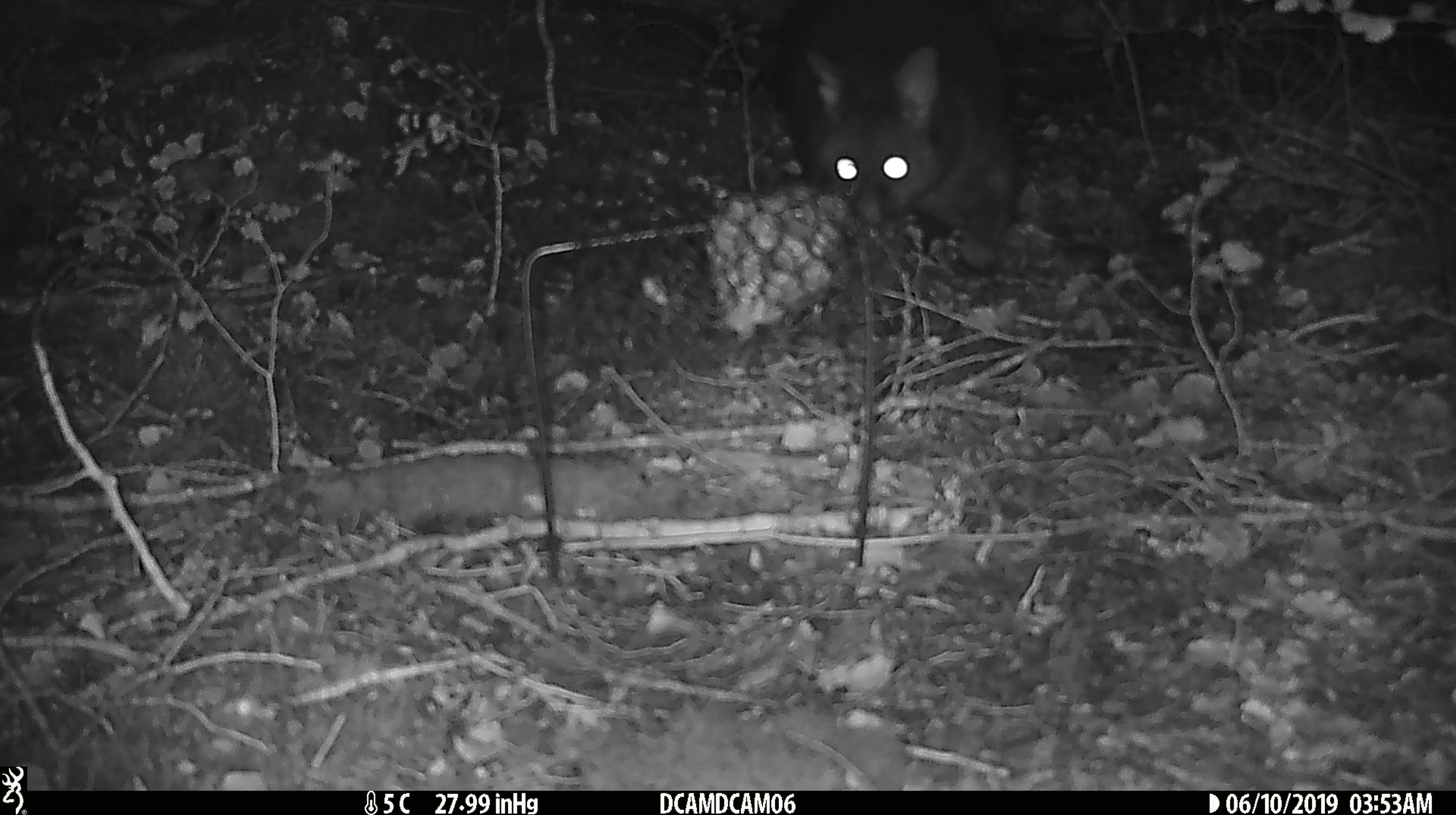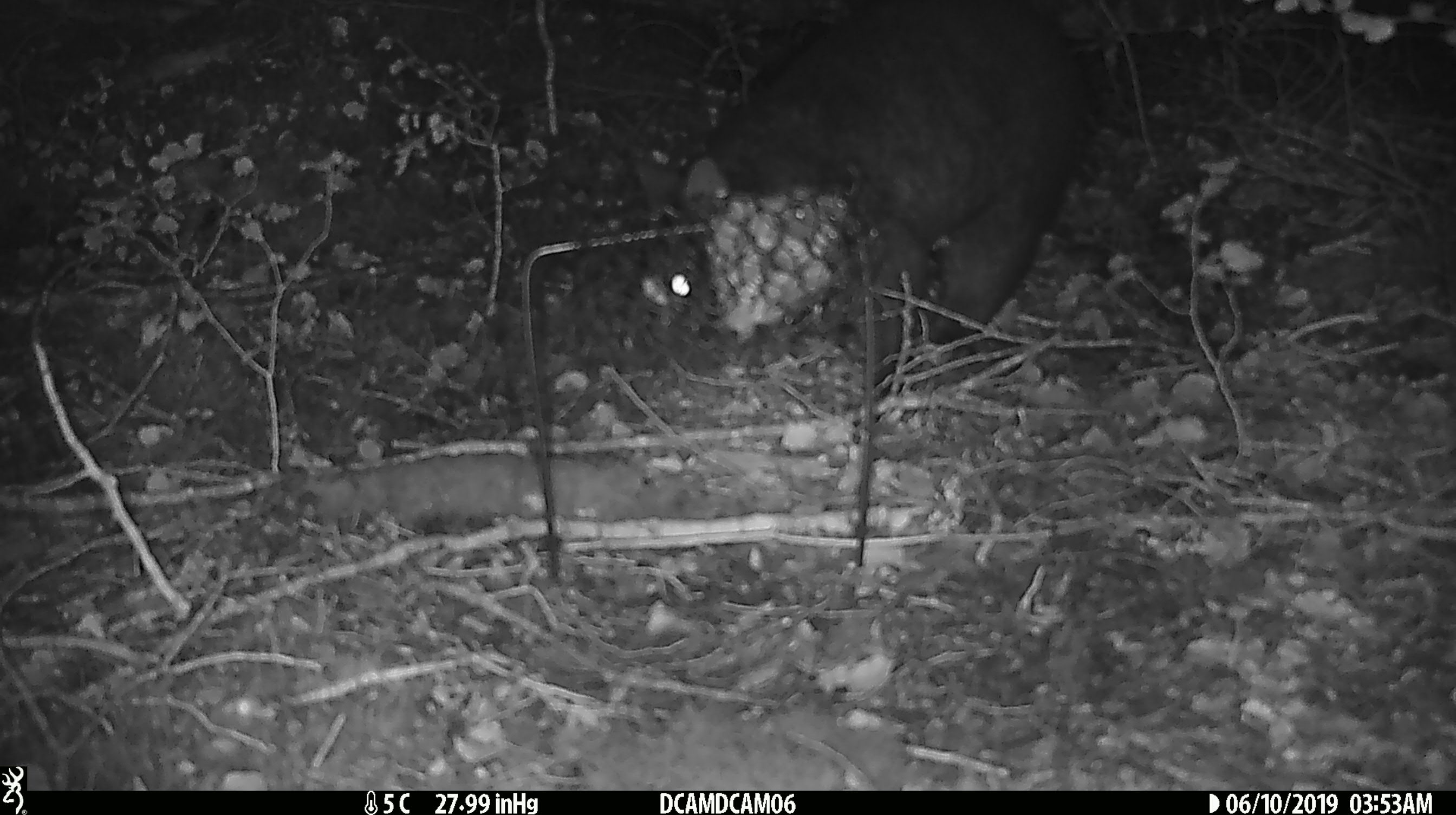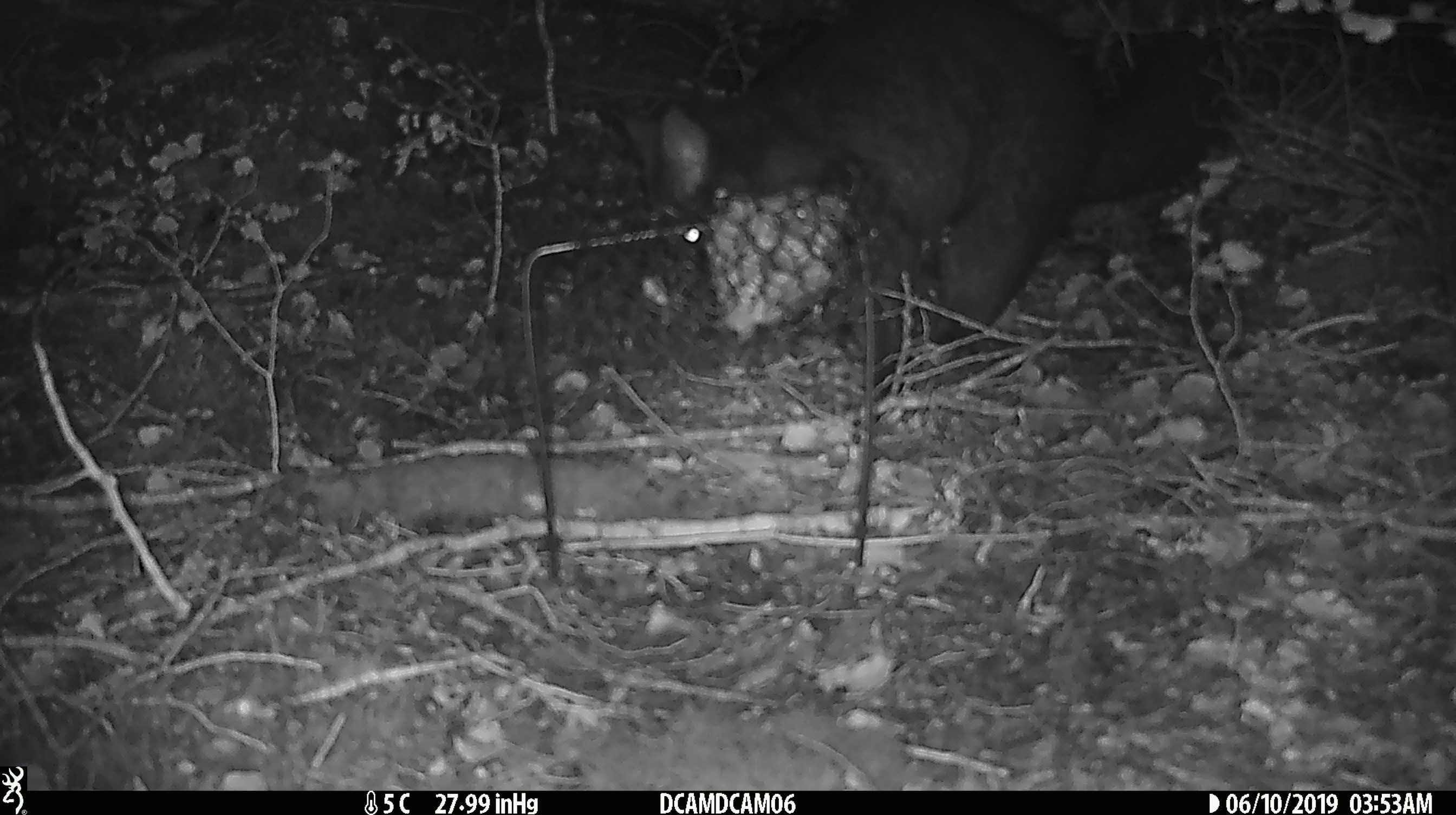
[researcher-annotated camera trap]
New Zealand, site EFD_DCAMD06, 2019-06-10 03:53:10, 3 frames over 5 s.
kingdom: Animalia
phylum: Chordata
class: Mammalia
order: Diprotodontia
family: Phalangeridae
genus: Trichosurus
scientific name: Trichosurus vulpecula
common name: common brushtail possum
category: possum